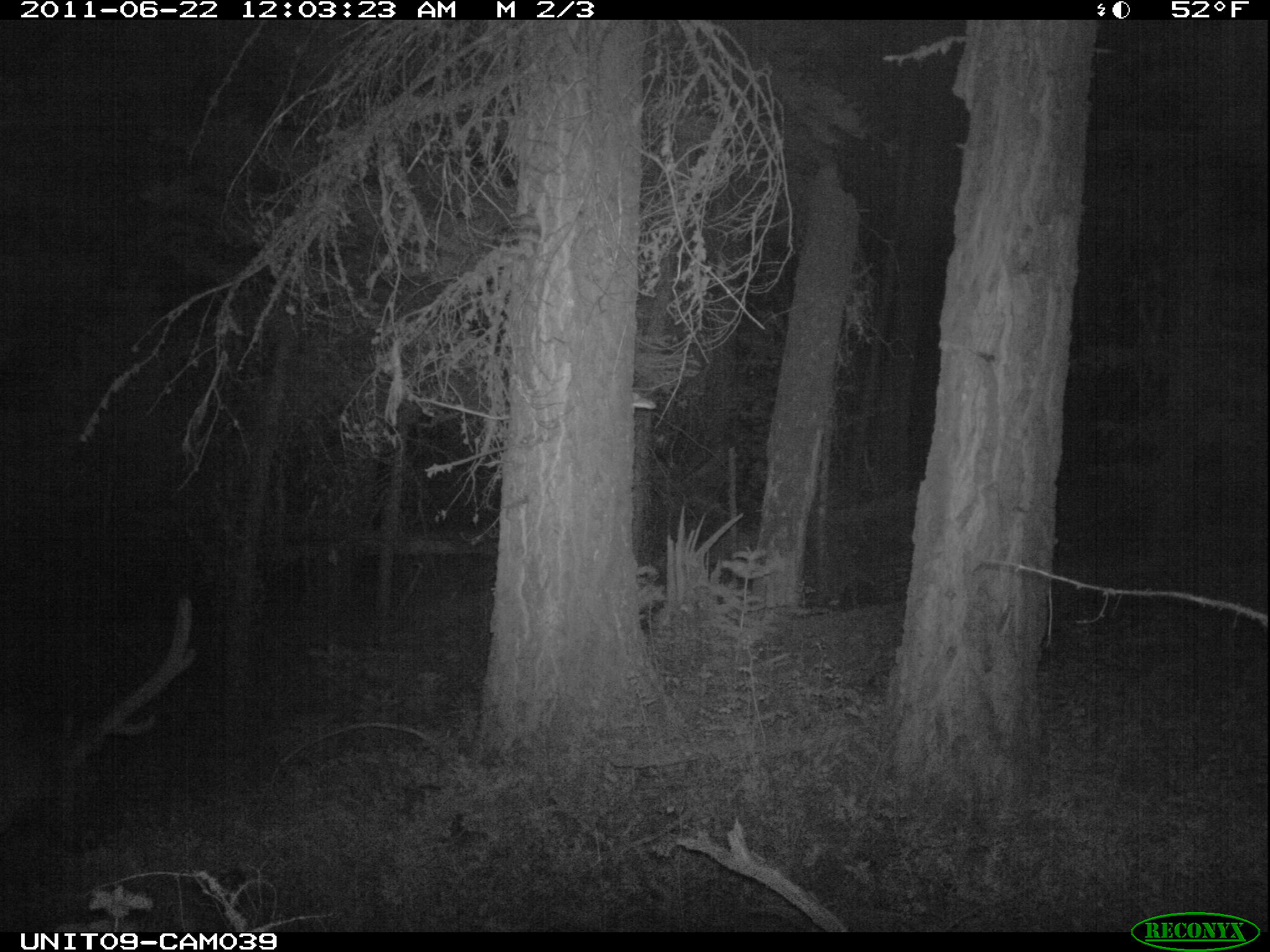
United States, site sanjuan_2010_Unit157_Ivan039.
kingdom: Animalia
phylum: Chordata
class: Mammalia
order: Artiodactyla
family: Cervidae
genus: Cervus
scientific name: Cervus elaphus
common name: red deer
Cervus elaphus (red deer).